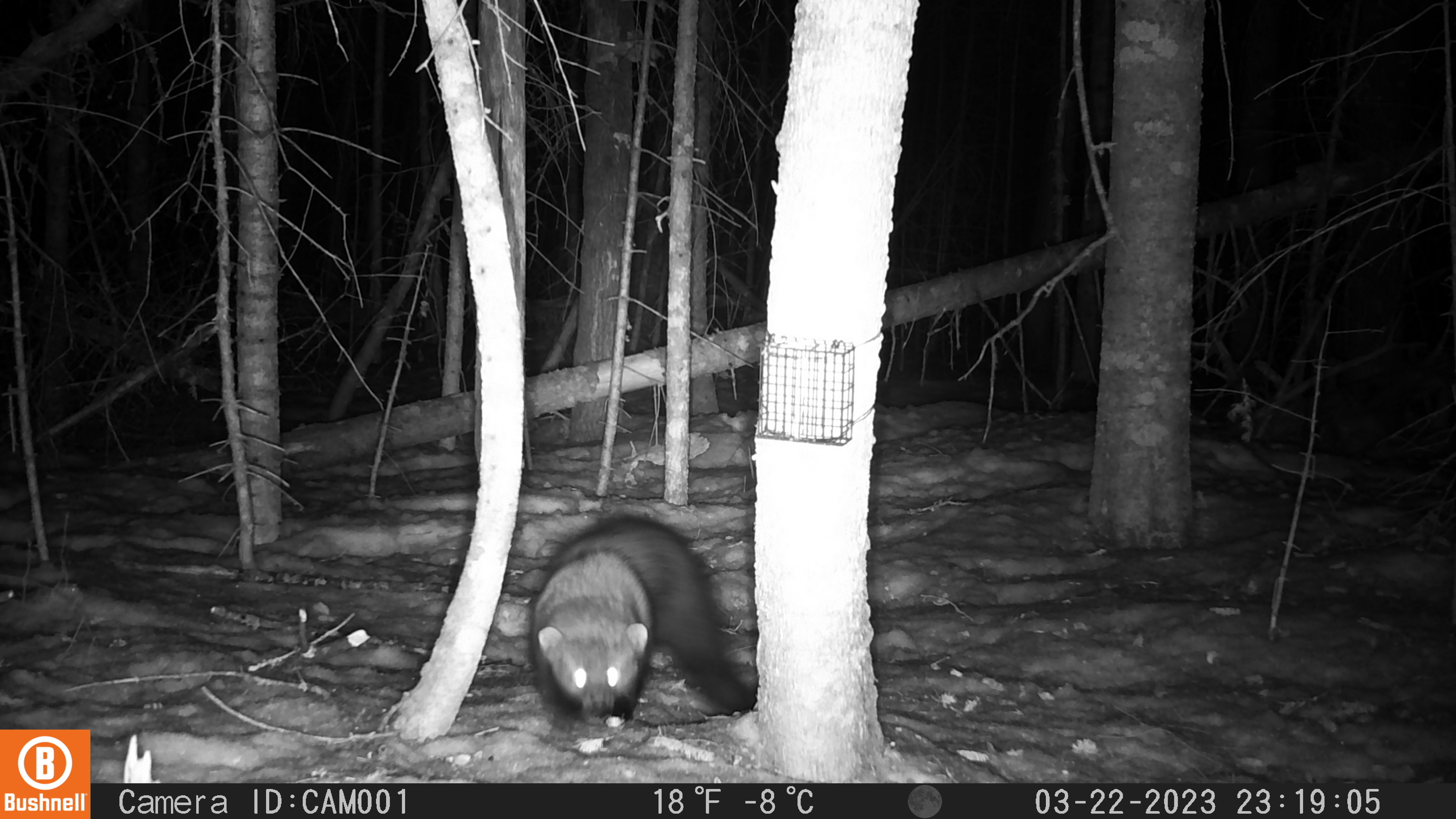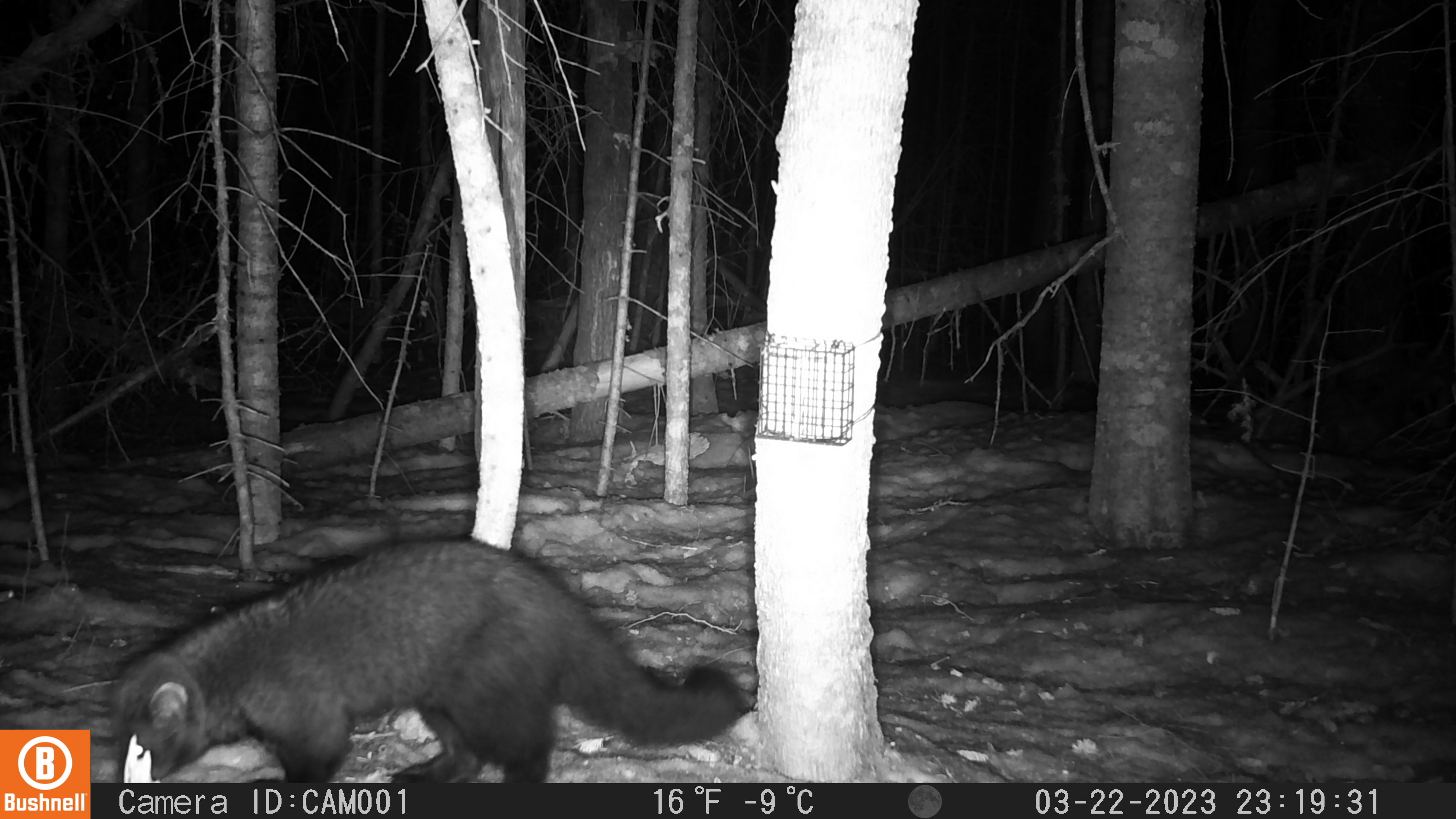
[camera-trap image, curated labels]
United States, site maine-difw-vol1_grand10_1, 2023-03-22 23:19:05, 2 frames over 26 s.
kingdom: Animalia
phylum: Chordata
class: Mammalia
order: Carnivora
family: Mustelidae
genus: Pekania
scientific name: Pekania pennanti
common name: fisher